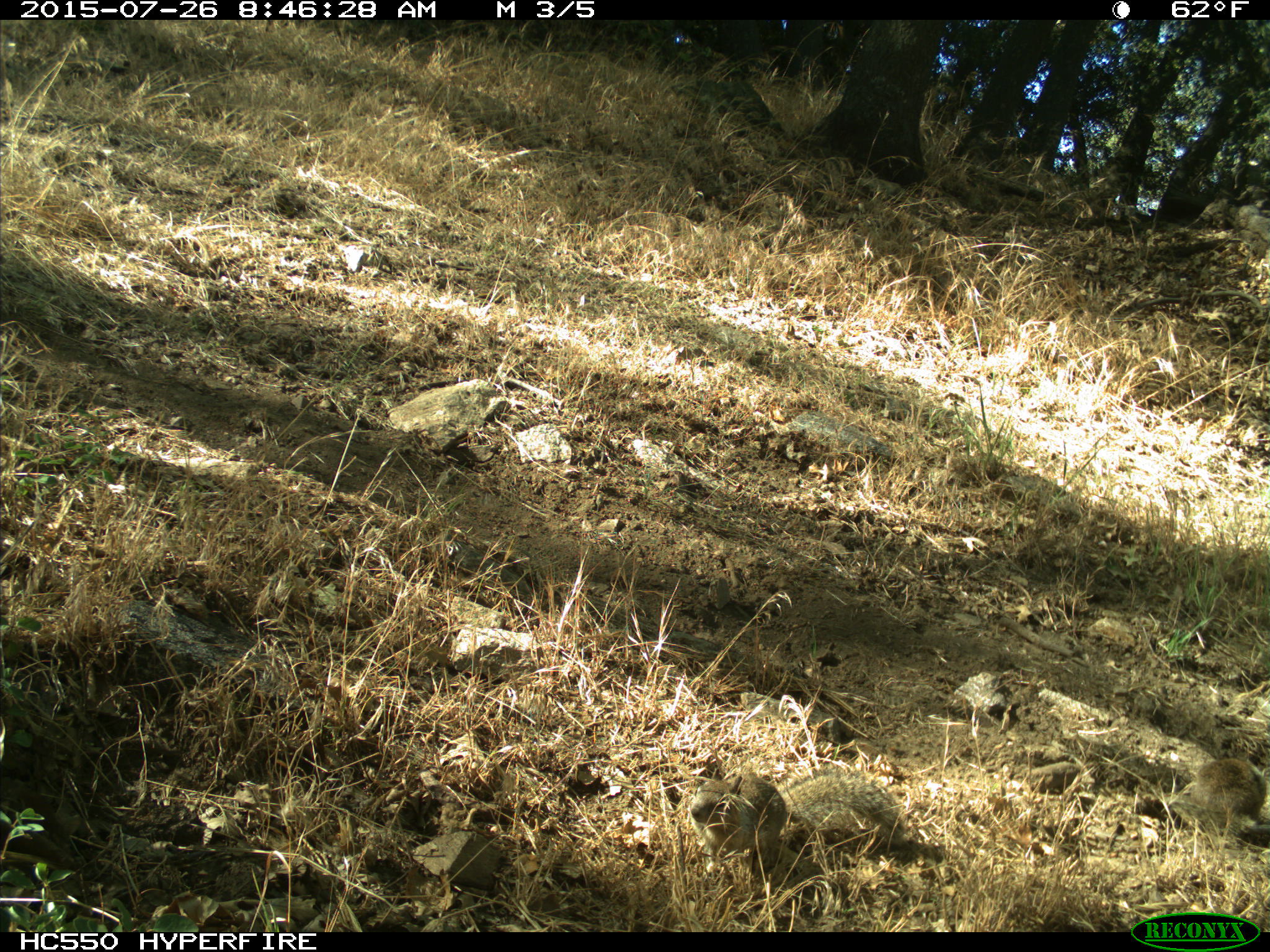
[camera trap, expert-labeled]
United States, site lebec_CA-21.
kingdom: Animalia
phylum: Chordata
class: Mammalia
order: Rodentia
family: Sciuridae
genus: Otospermophilus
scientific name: Otospermophilus beecheyi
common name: california ground squirrel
Otospermophilus beecheyi (california ground squirrel).